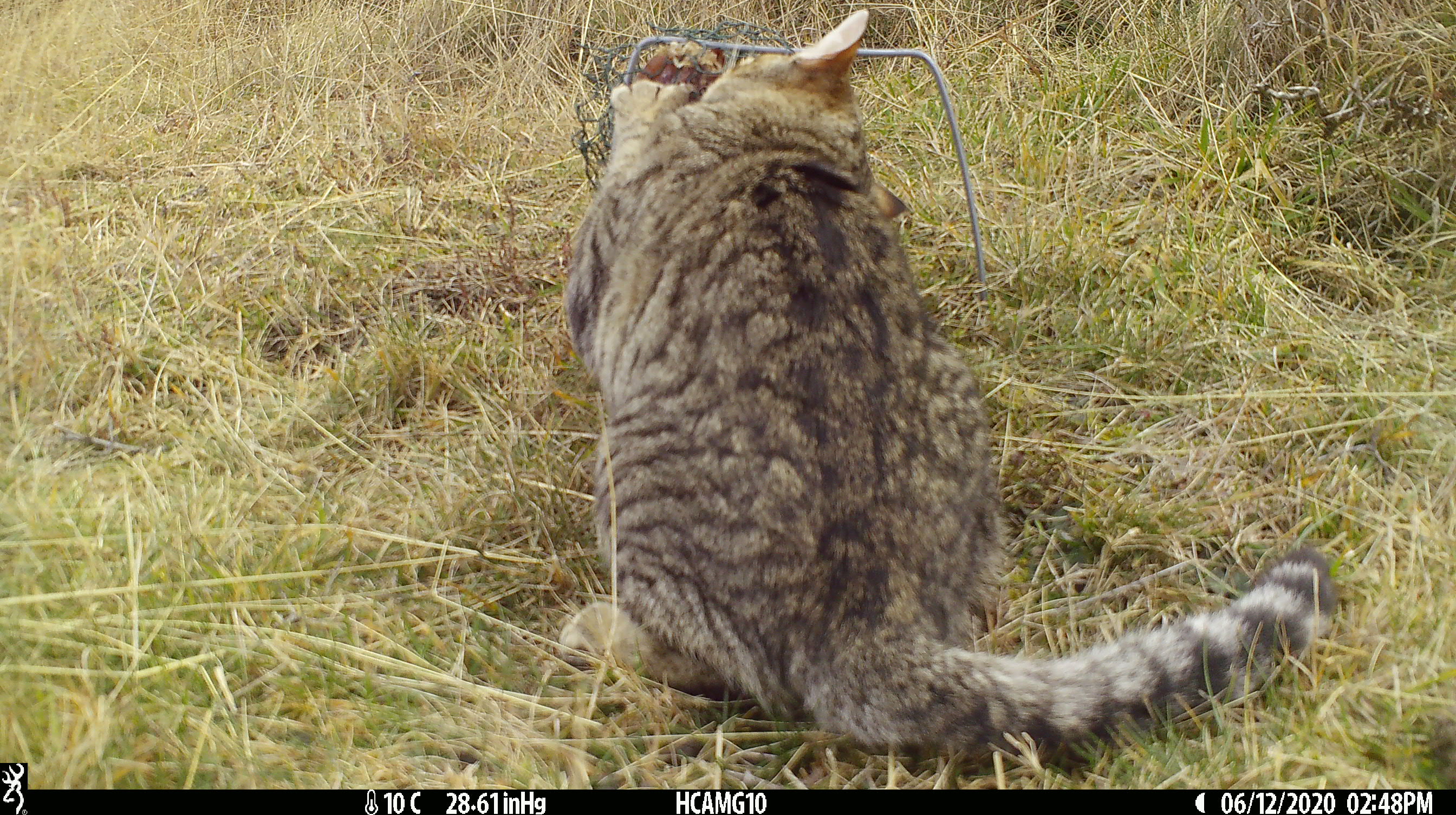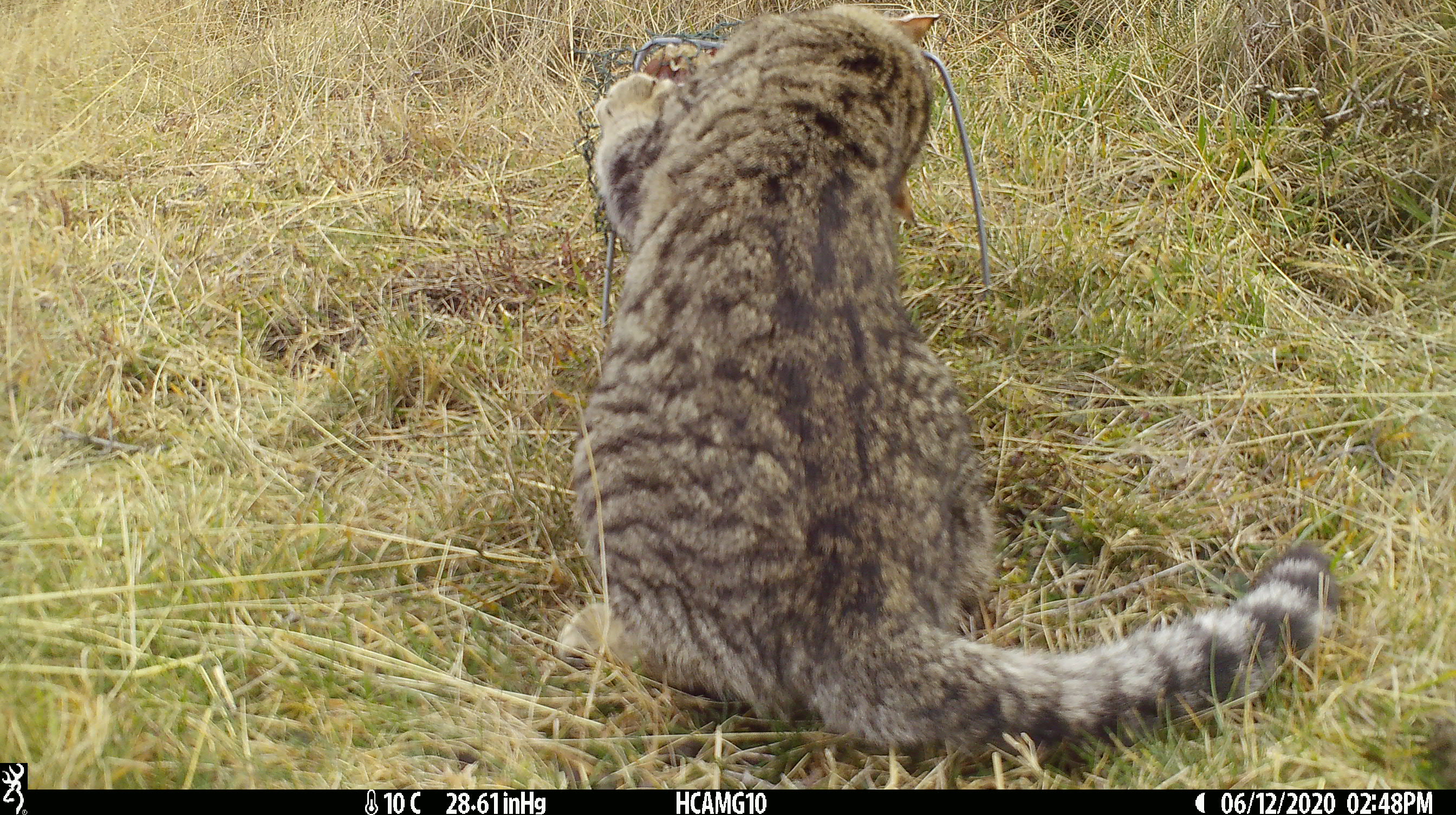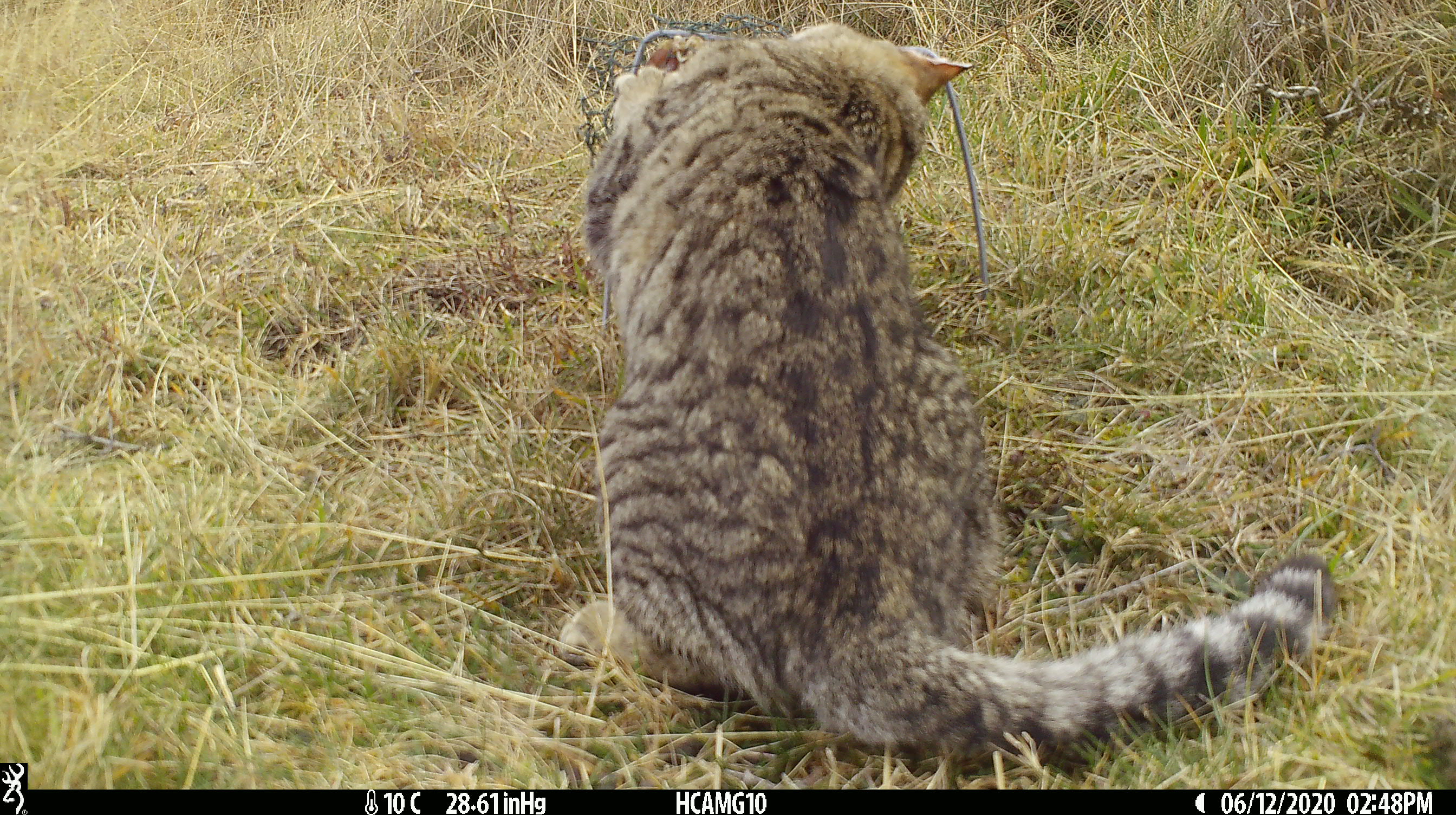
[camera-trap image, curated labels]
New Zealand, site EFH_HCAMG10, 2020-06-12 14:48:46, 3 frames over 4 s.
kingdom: Animalia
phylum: Chordata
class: Mammalia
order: Carnivora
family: Felidae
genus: Felis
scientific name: Felis catus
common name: domestic cat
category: cat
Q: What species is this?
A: Cat (domestic cat) (Felis catus).